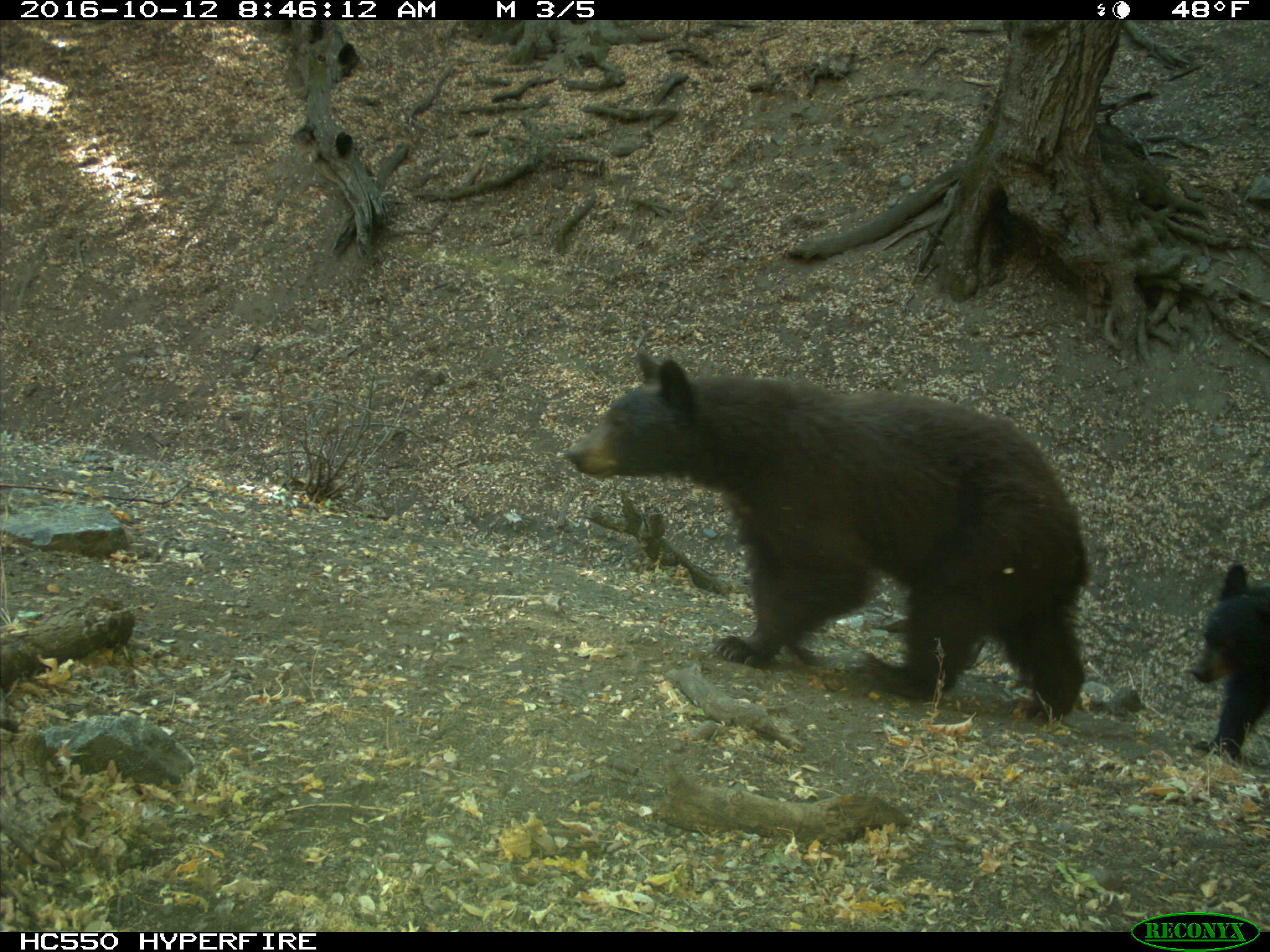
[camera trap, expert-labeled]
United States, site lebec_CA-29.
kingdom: Animalia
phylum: Chordata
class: Mammalia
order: Carnivora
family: Ursidae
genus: Ursus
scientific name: Ursus americanus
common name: american black bear